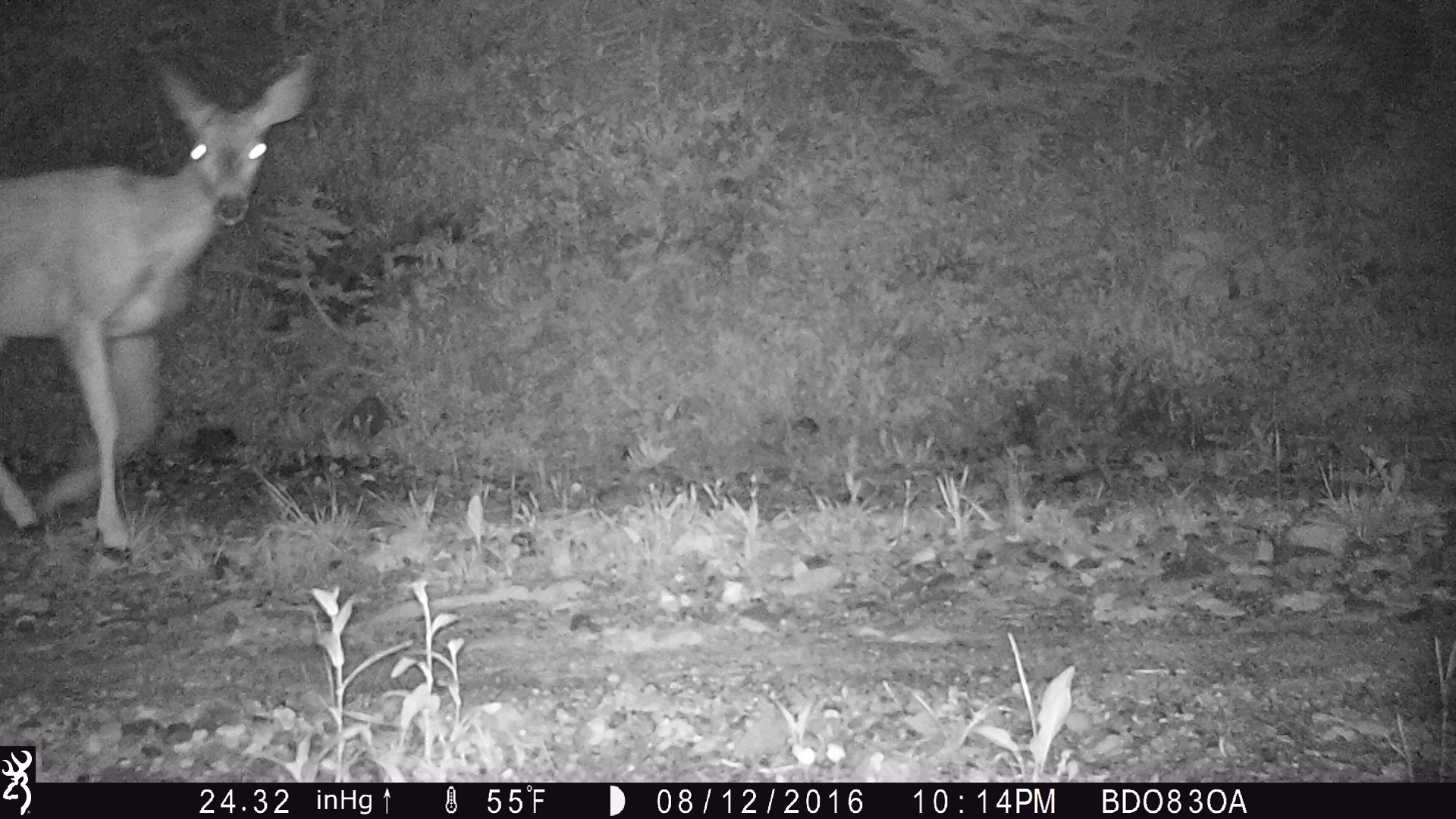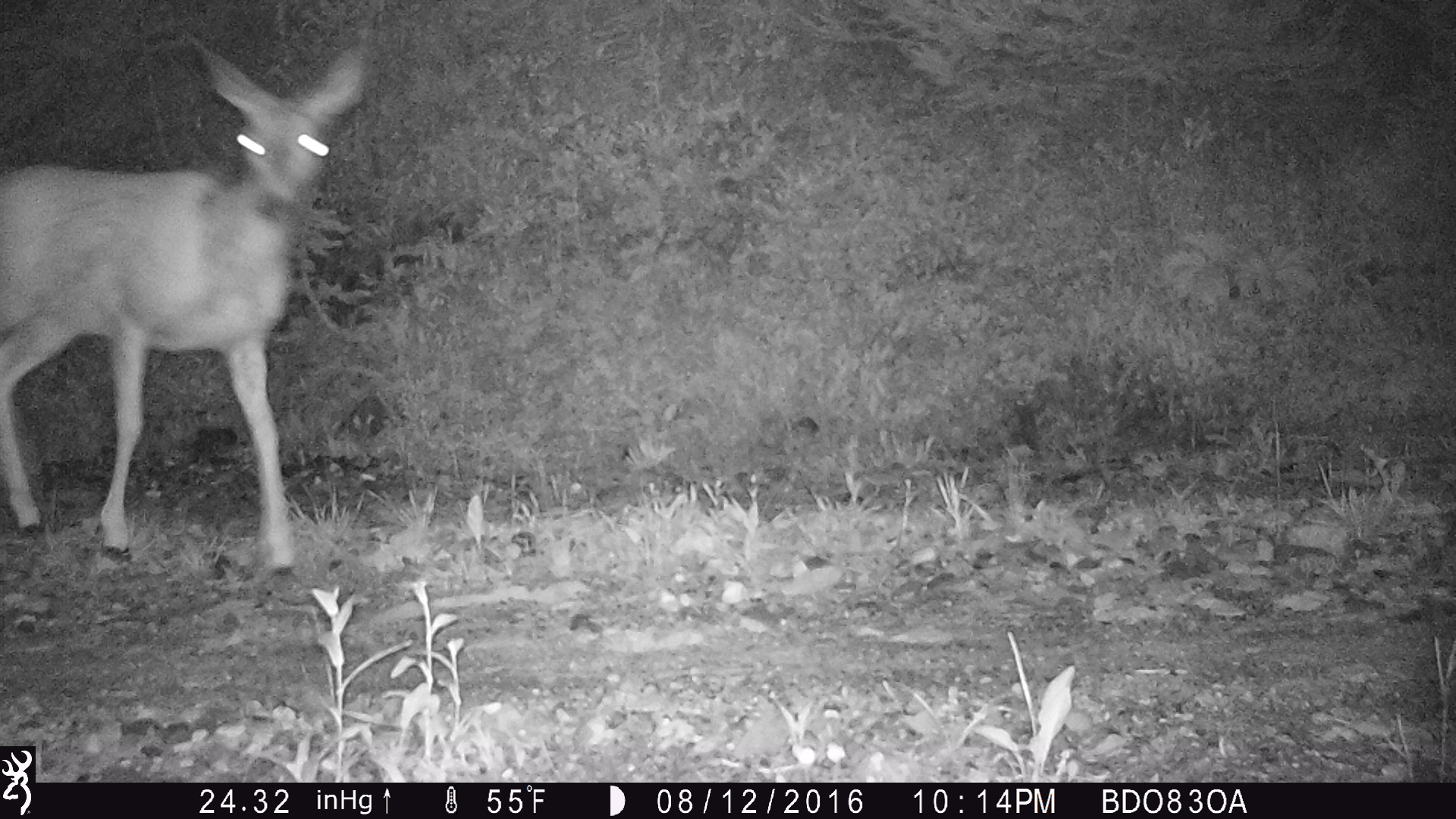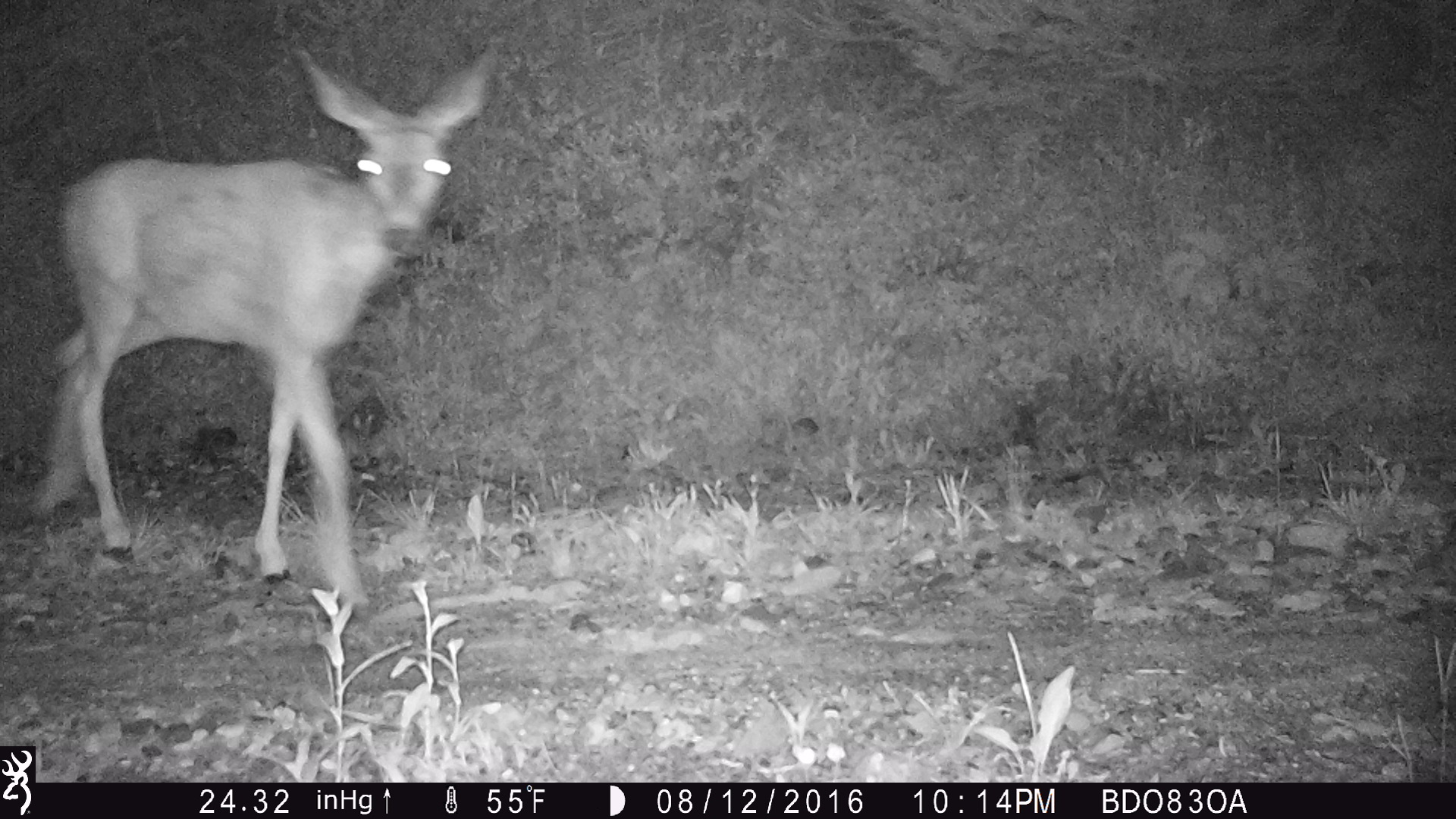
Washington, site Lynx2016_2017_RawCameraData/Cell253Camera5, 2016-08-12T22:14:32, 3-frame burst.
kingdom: Animalia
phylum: Chordata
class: Mammalia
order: Artiodactyla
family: Cervidae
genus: Odocoileus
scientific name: Odocoileus hemionus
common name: mule deer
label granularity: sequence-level